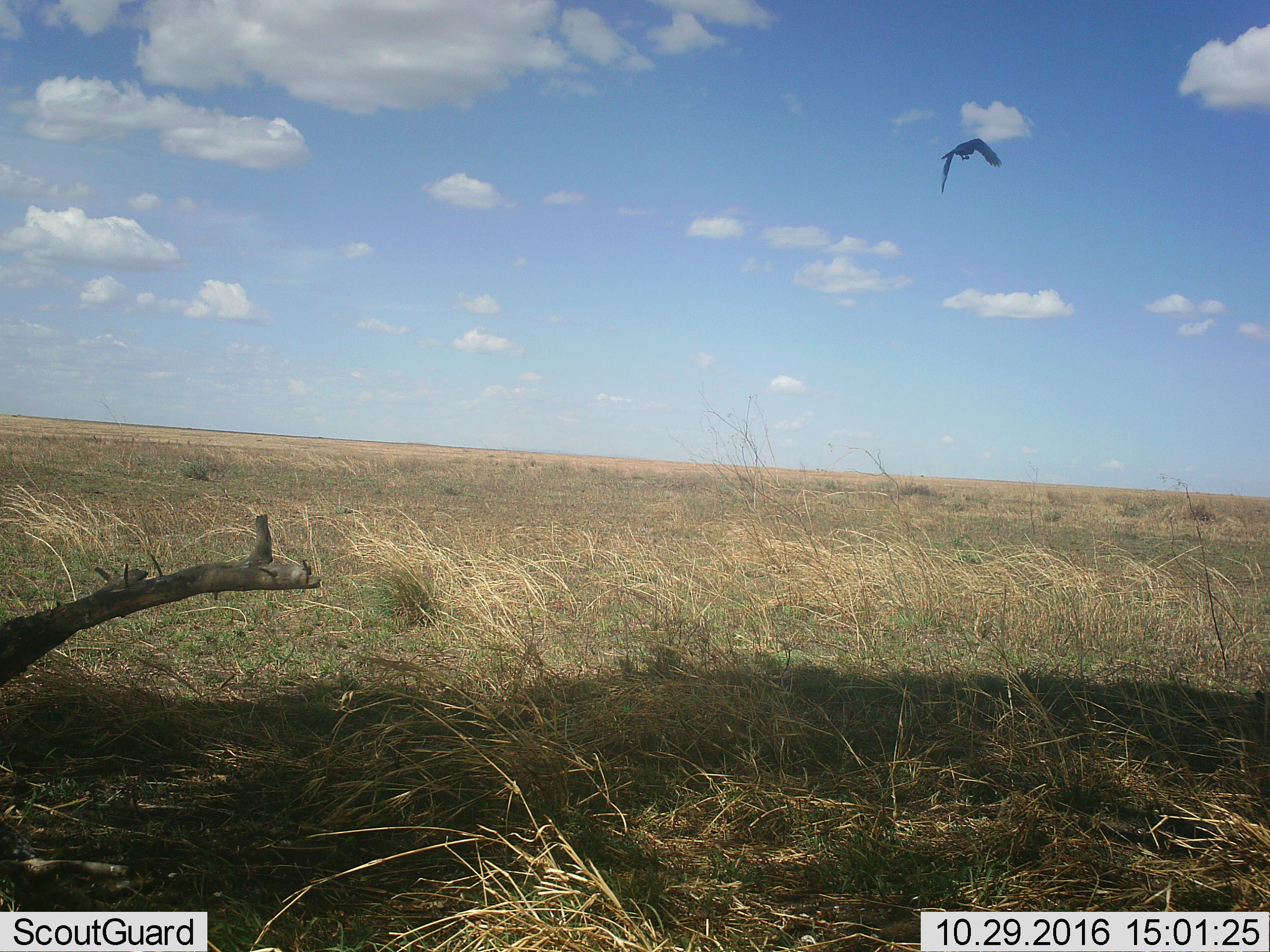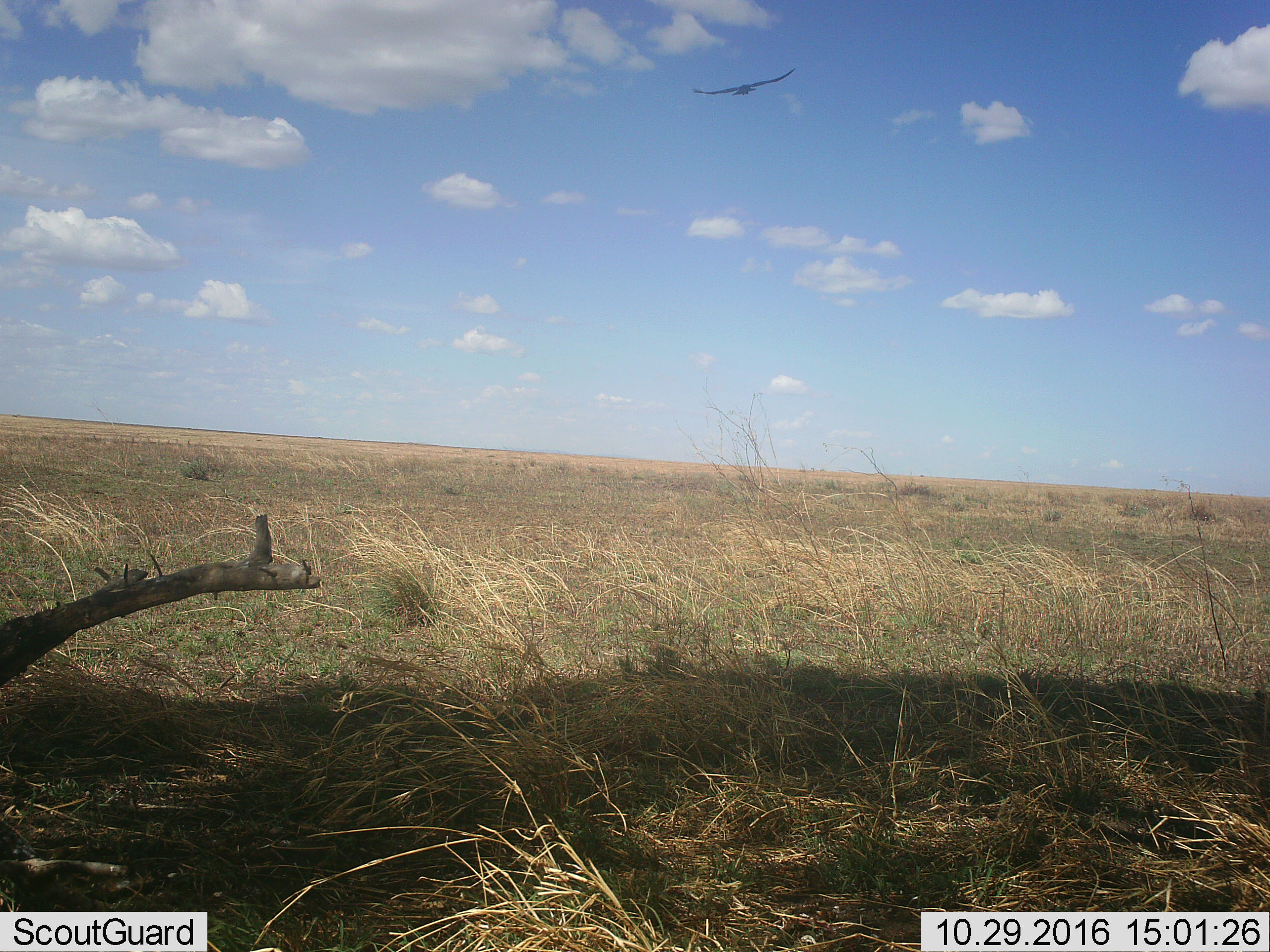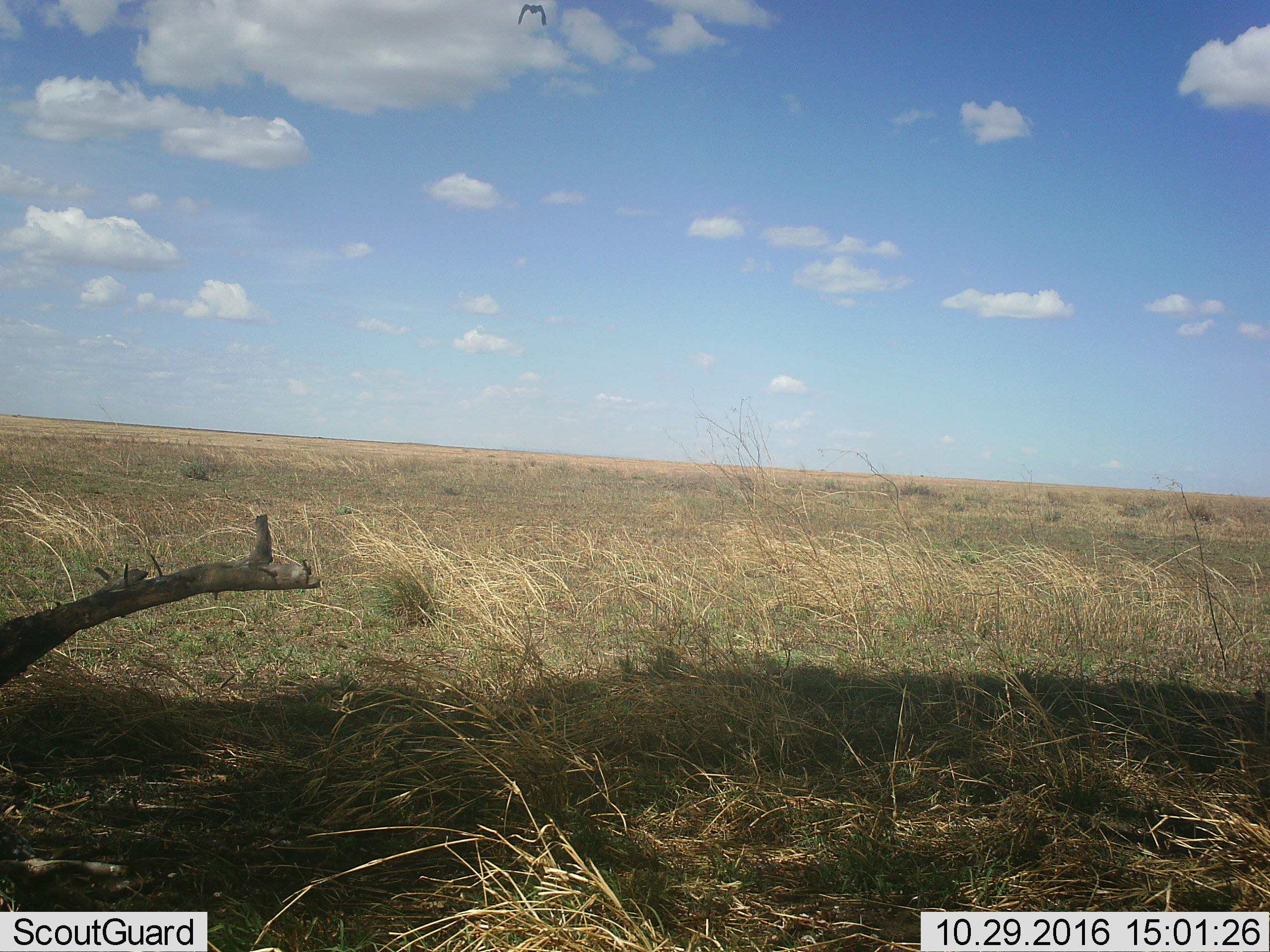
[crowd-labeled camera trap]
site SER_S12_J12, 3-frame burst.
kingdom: Animalia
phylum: Chordata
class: Aves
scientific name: Aves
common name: bird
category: birdother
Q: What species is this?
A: Birdother (bird) (Aves).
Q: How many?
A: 1.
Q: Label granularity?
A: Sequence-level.